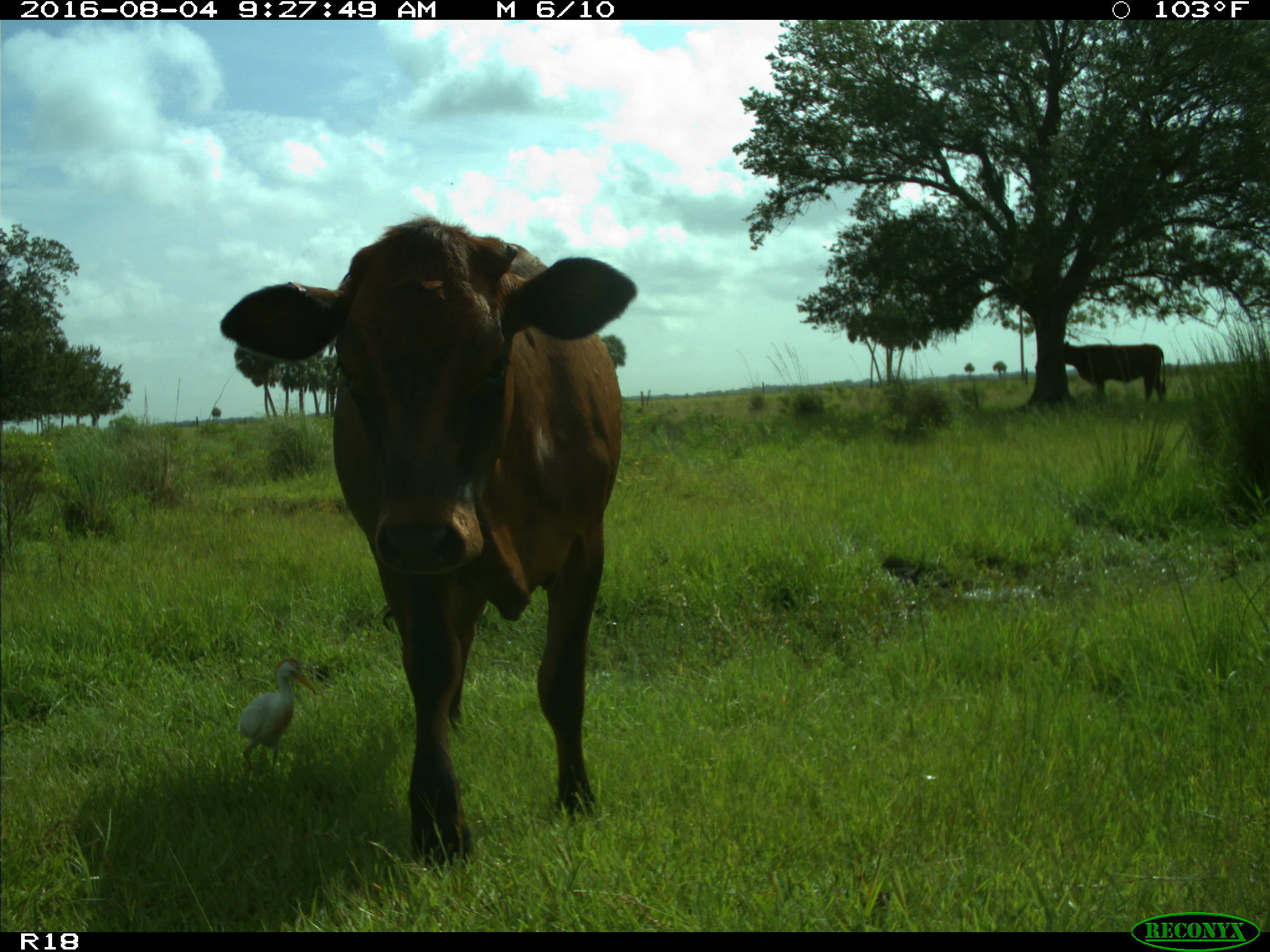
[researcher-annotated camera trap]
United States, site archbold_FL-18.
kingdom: Animalia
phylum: Chordata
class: Mammalia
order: Artiodactyla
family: Bovidae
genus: Bos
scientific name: Bos taurus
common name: domestic cow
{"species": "Bos taurus (domestic cow)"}